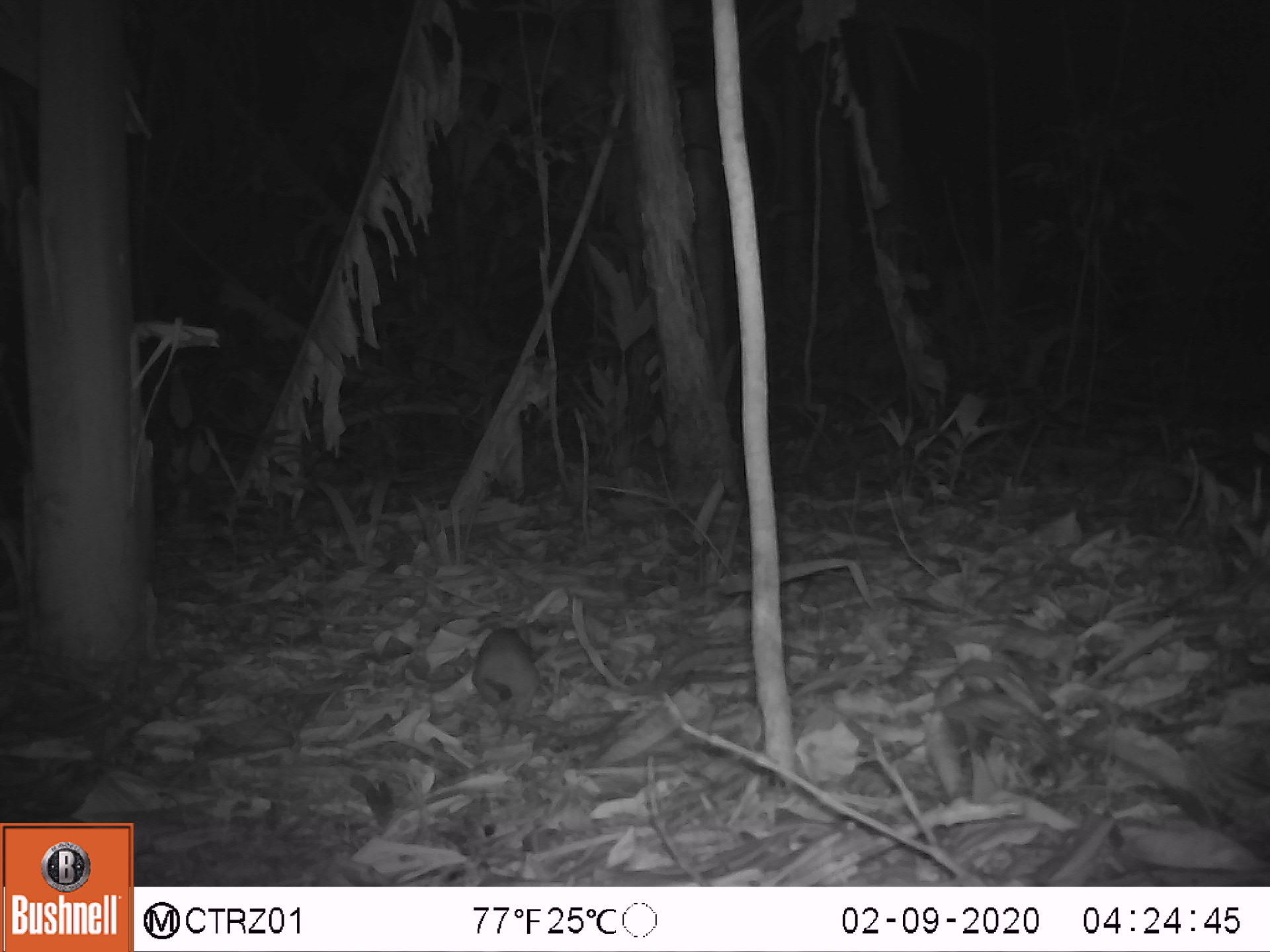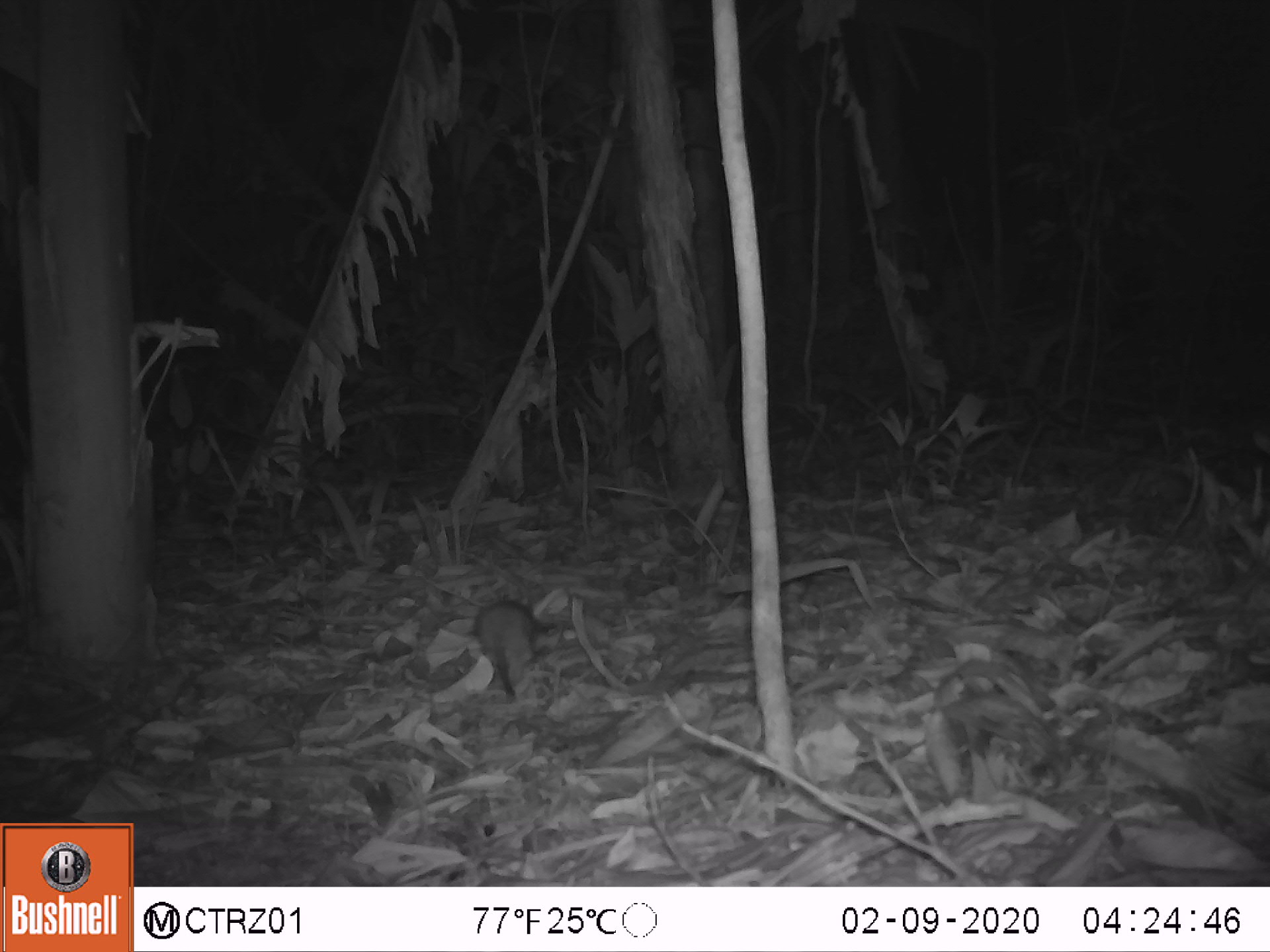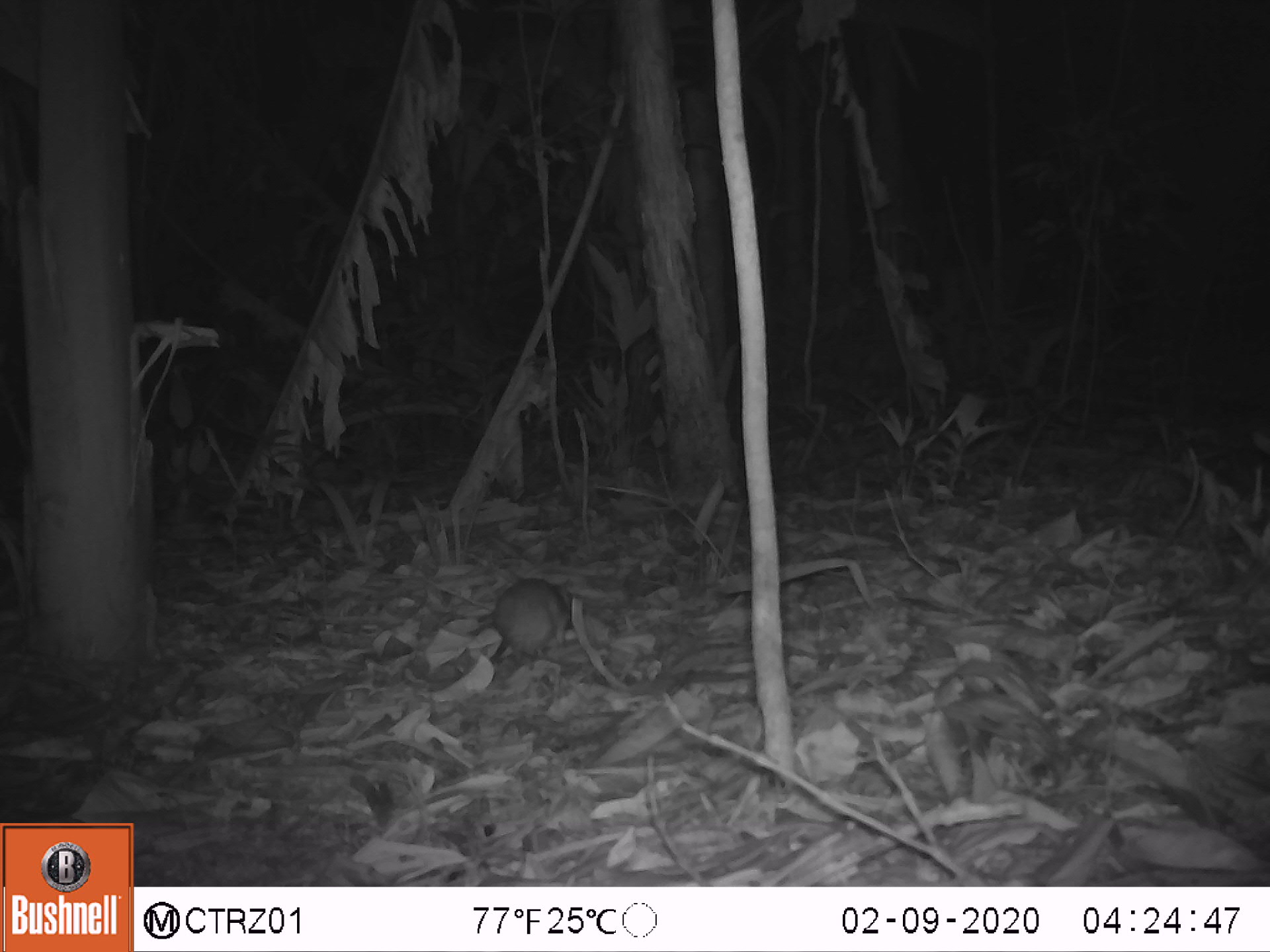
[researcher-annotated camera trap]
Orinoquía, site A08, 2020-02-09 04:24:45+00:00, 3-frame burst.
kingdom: Animalia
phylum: Chordata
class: Mammalia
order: Rodentia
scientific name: Rodentia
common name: rodent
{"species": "rodent (Rodentia)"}